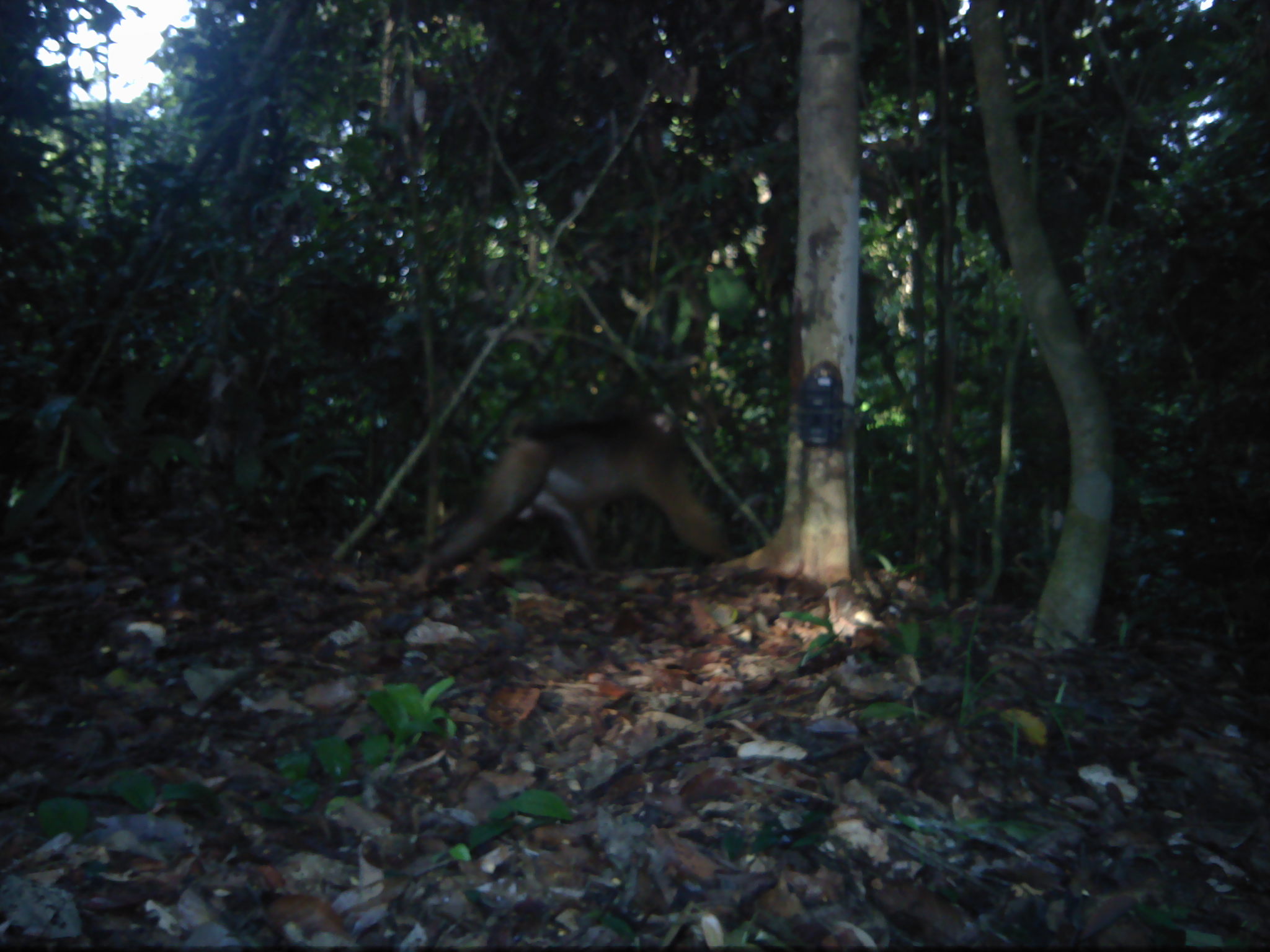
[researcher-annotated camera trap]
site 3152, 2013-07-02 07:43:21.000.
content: unidentified animal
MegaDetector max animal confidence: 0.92